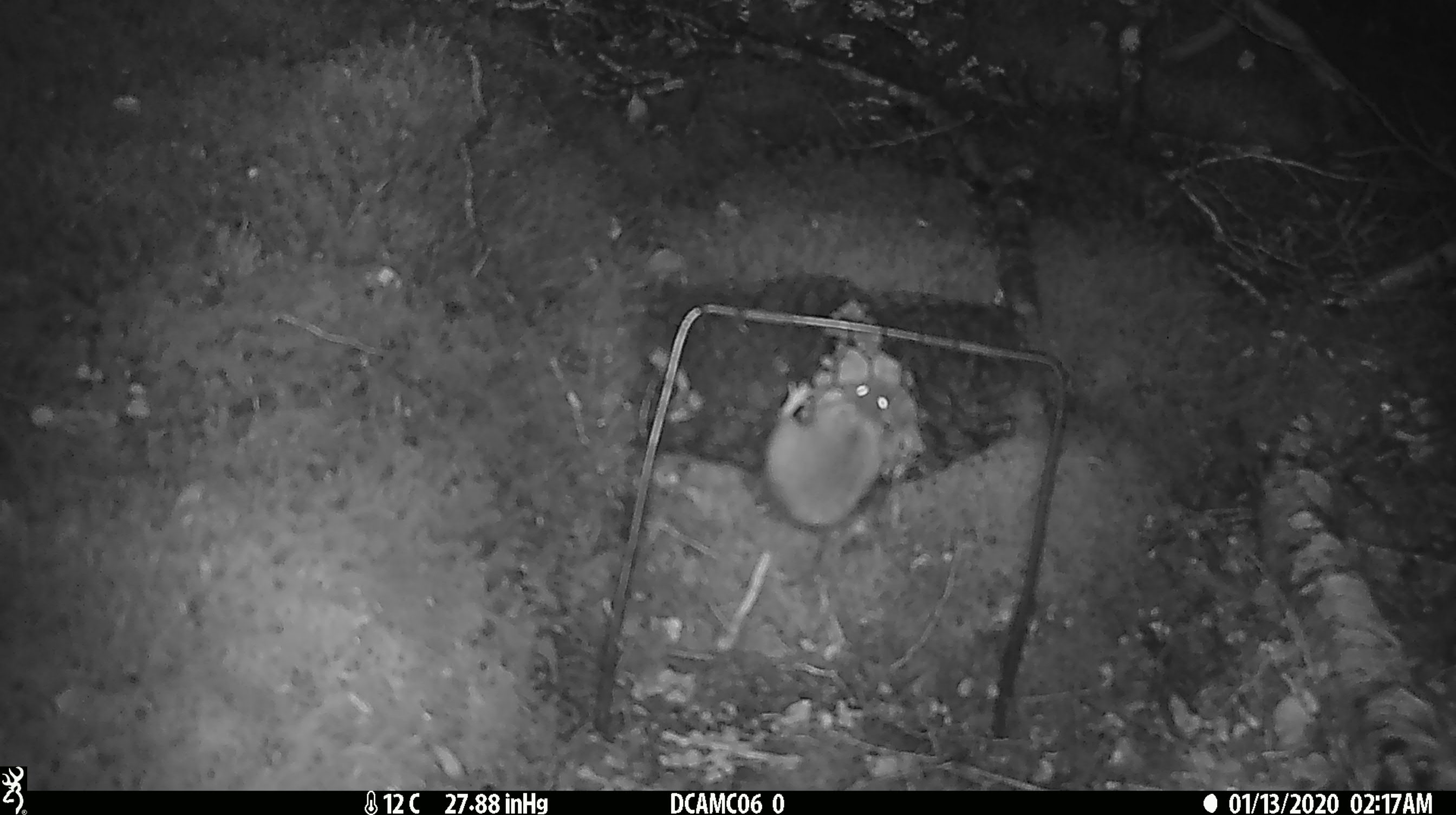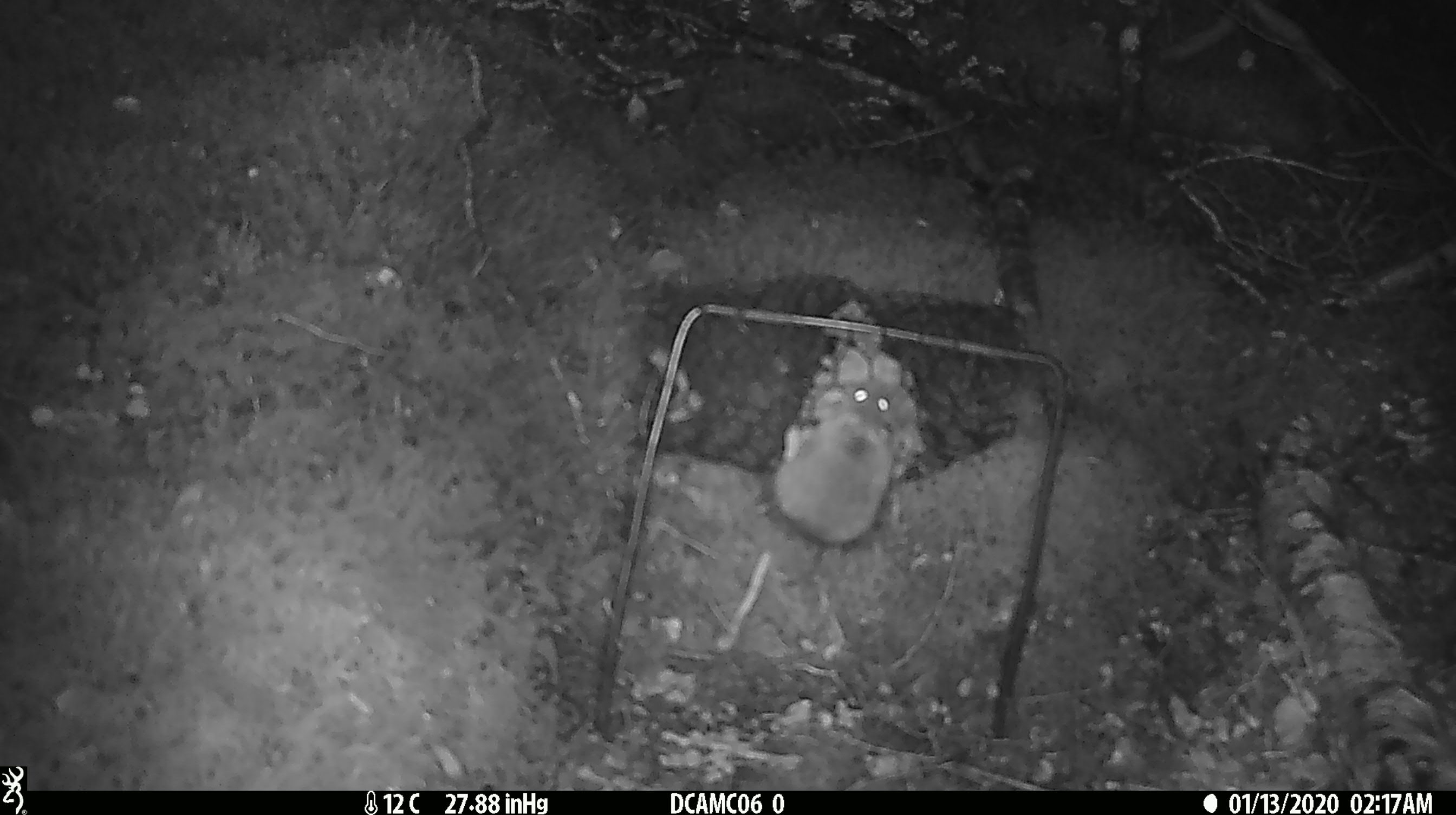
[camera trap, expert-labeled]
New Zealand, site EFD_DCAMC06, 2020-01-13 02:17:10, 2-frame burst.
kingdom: Animalia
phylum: Chordata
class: Mammalia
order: Rodentia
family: Muridae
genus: Mus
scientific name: Mus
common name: mouse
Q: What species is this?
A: Mouse (Mus).